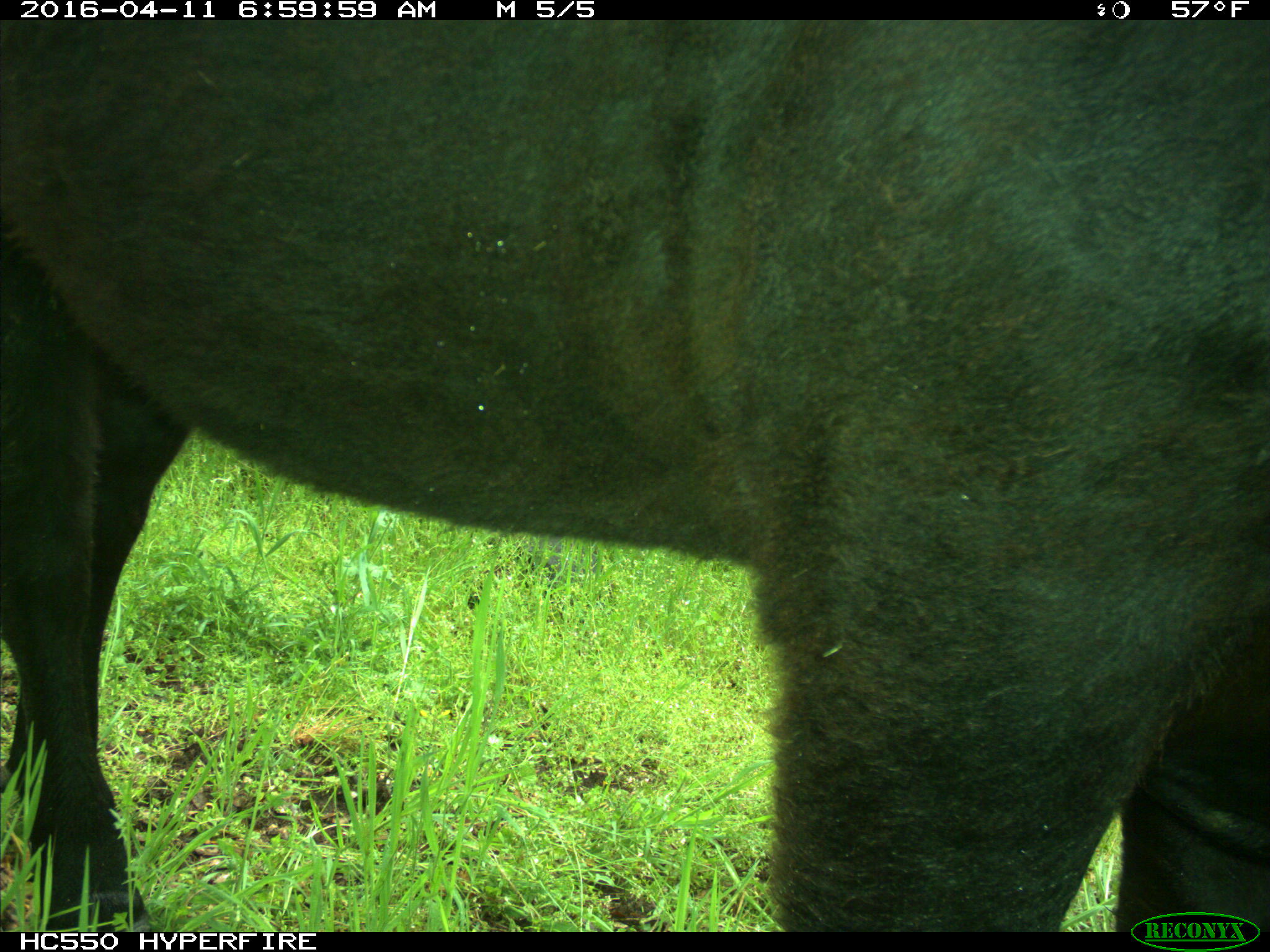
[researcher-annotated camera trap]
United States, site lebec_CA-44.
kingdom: Animalia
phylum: Chordata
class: Mammalia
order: Artiodactyla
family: Bovidae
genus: Bos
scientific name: Bos taurus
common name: domestic cow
Bos taurus (domestic cow).